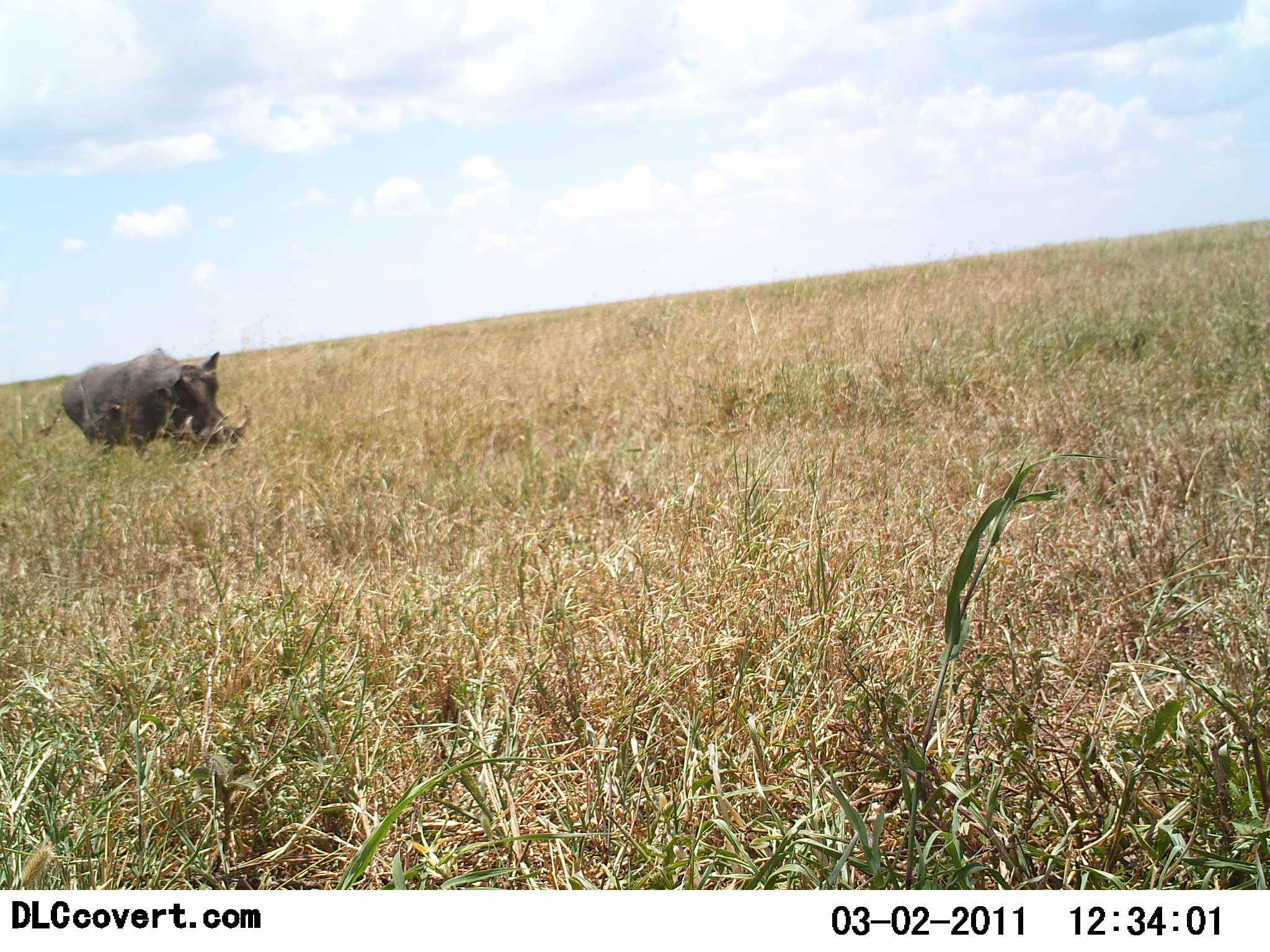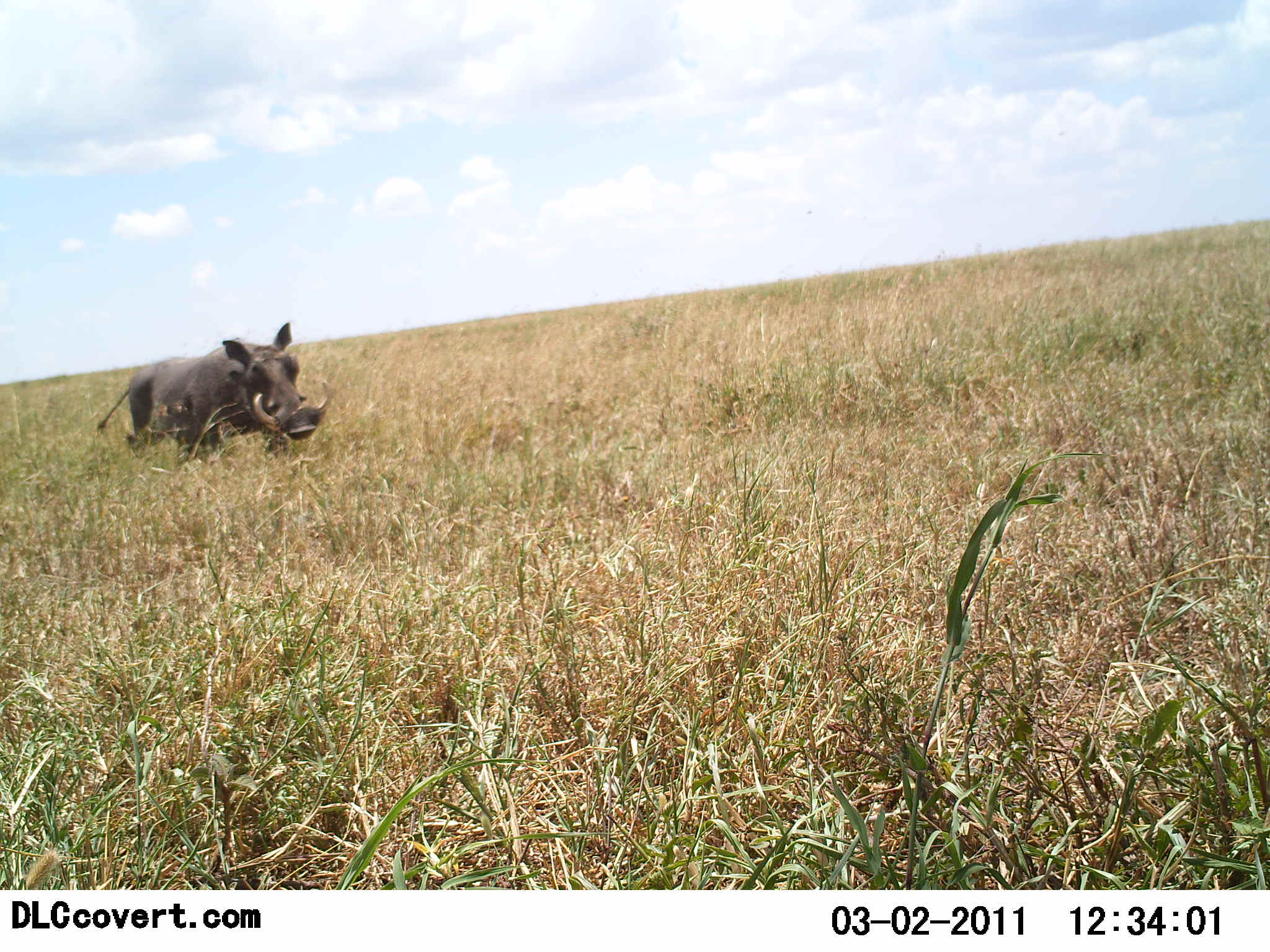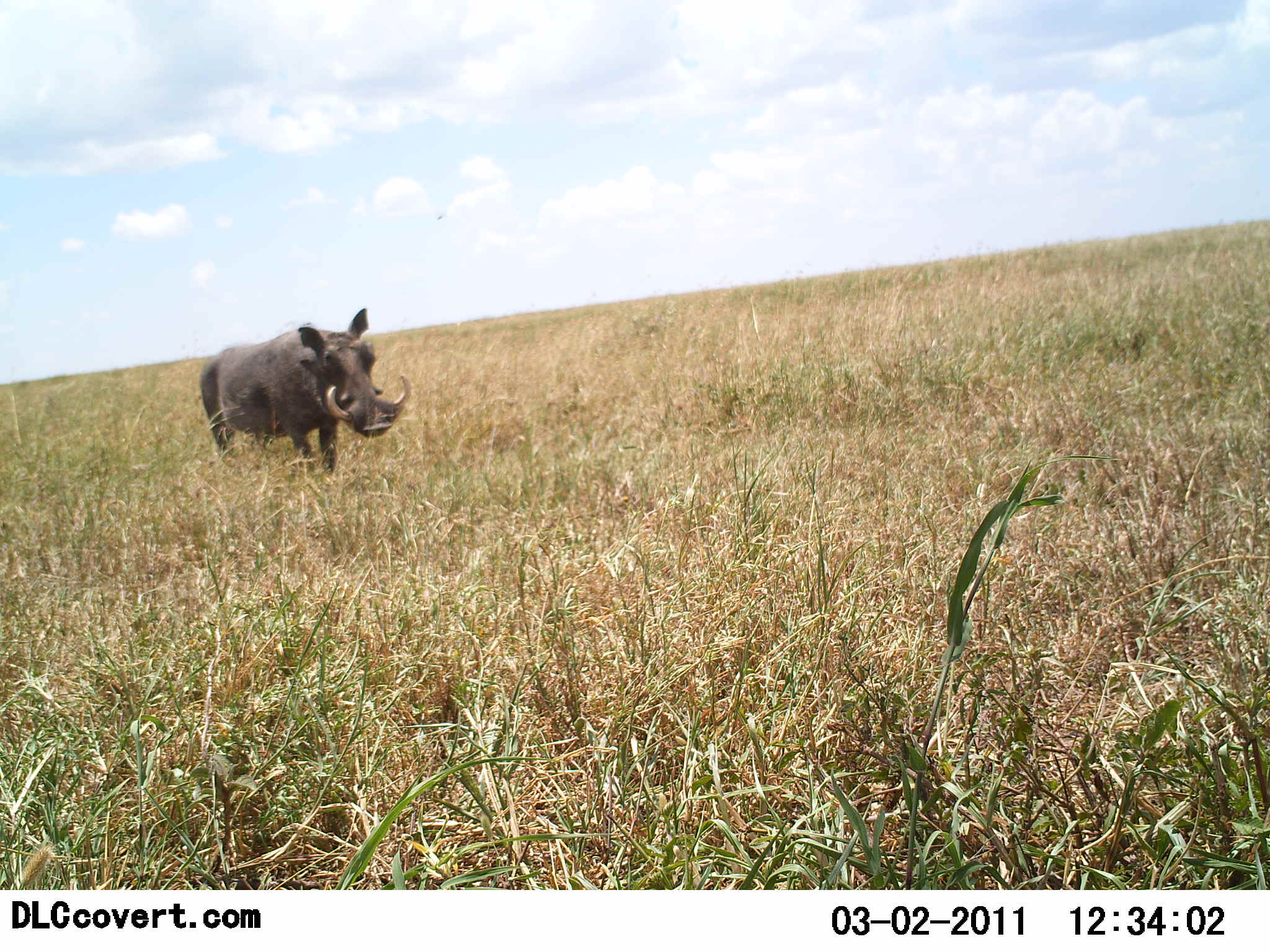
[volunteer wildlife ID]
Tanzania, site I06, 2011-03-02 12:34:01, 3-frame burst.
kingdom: Animalia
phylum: Chordata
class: Mammalia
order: Artiodactyla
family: Suidae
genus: Phacochoerus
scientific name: Phacochoerus africanus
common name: warthog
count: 1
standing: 17%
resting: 0%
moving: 83%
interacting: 0%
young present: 0%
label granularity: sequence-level